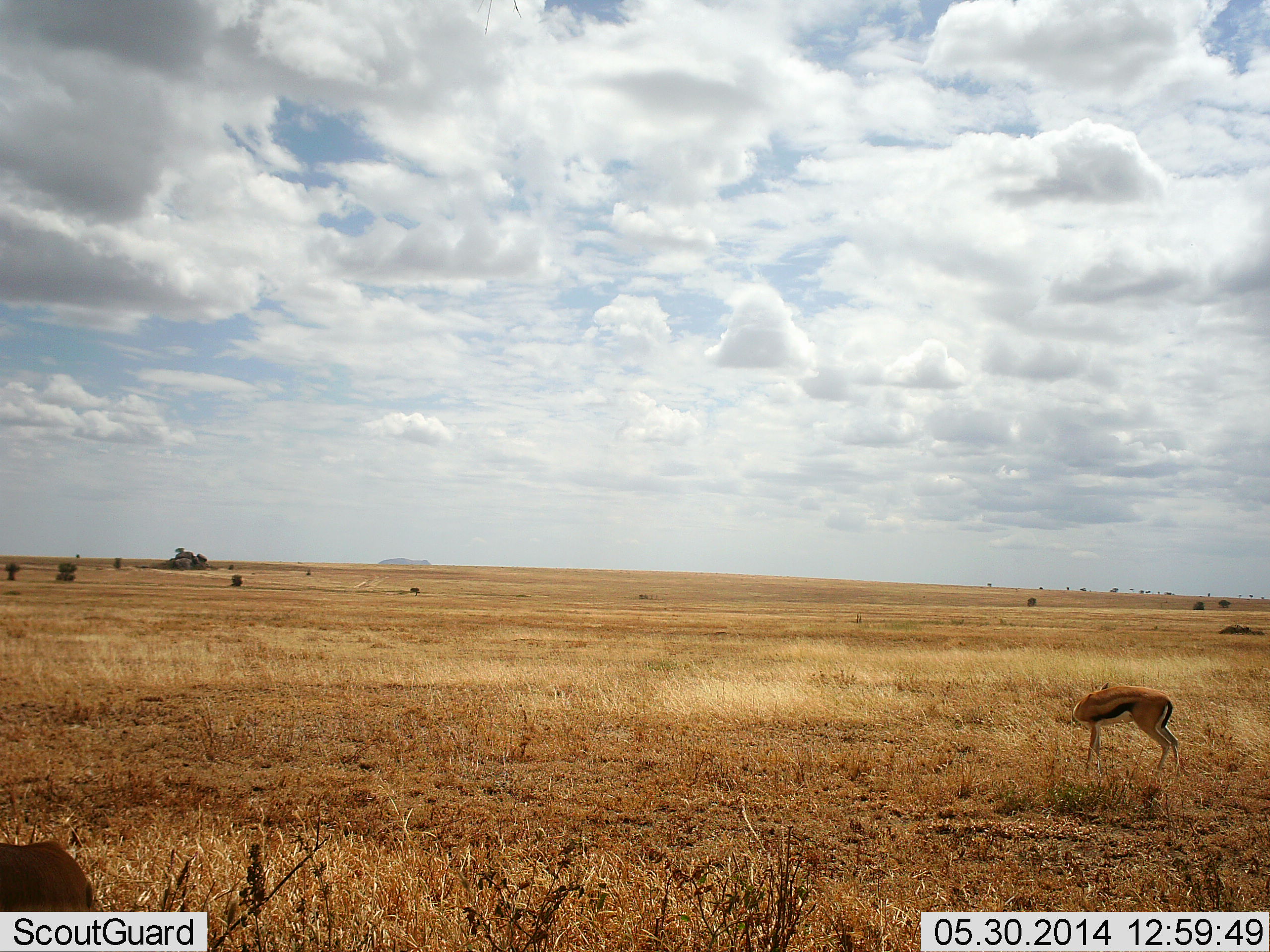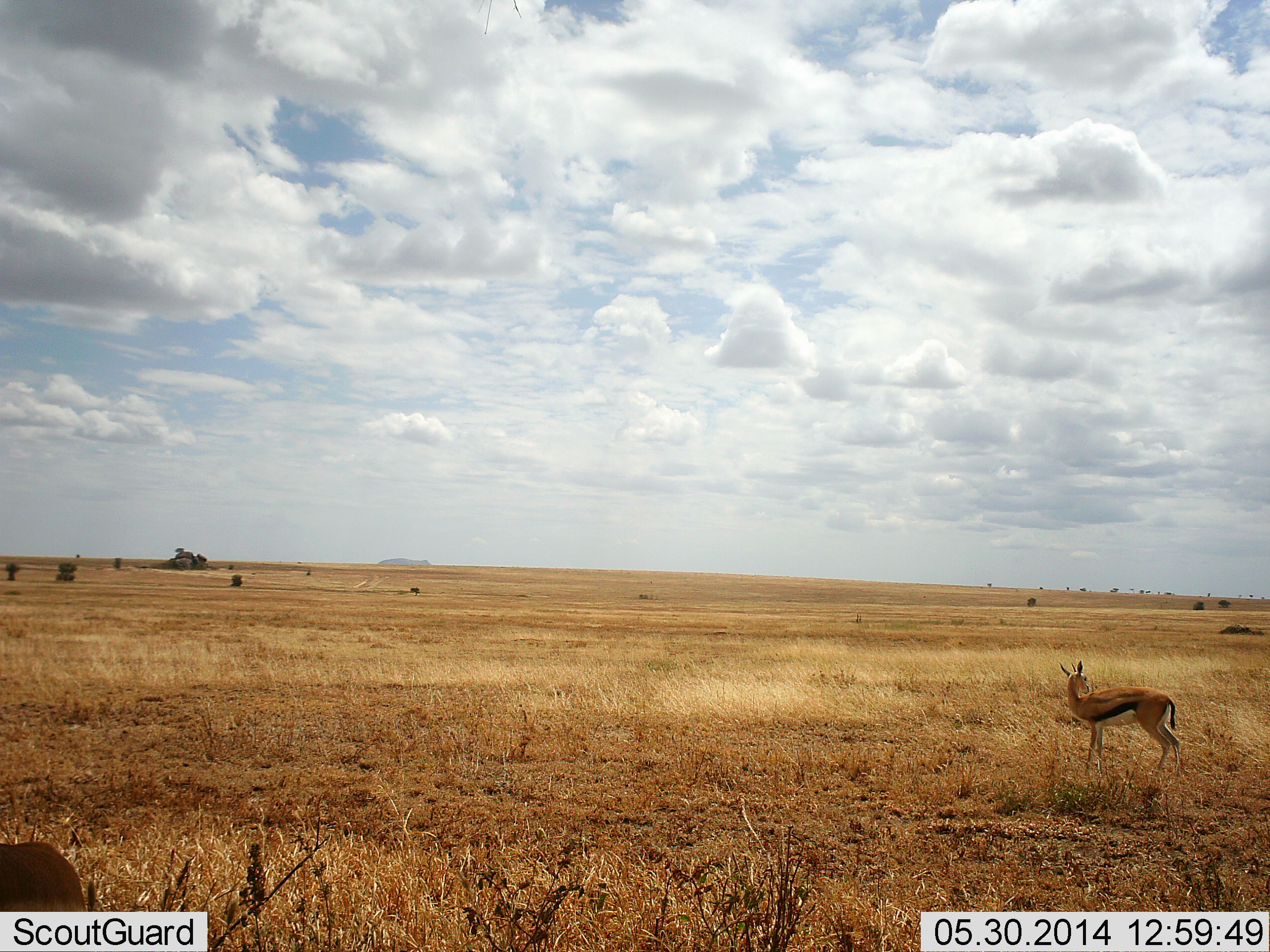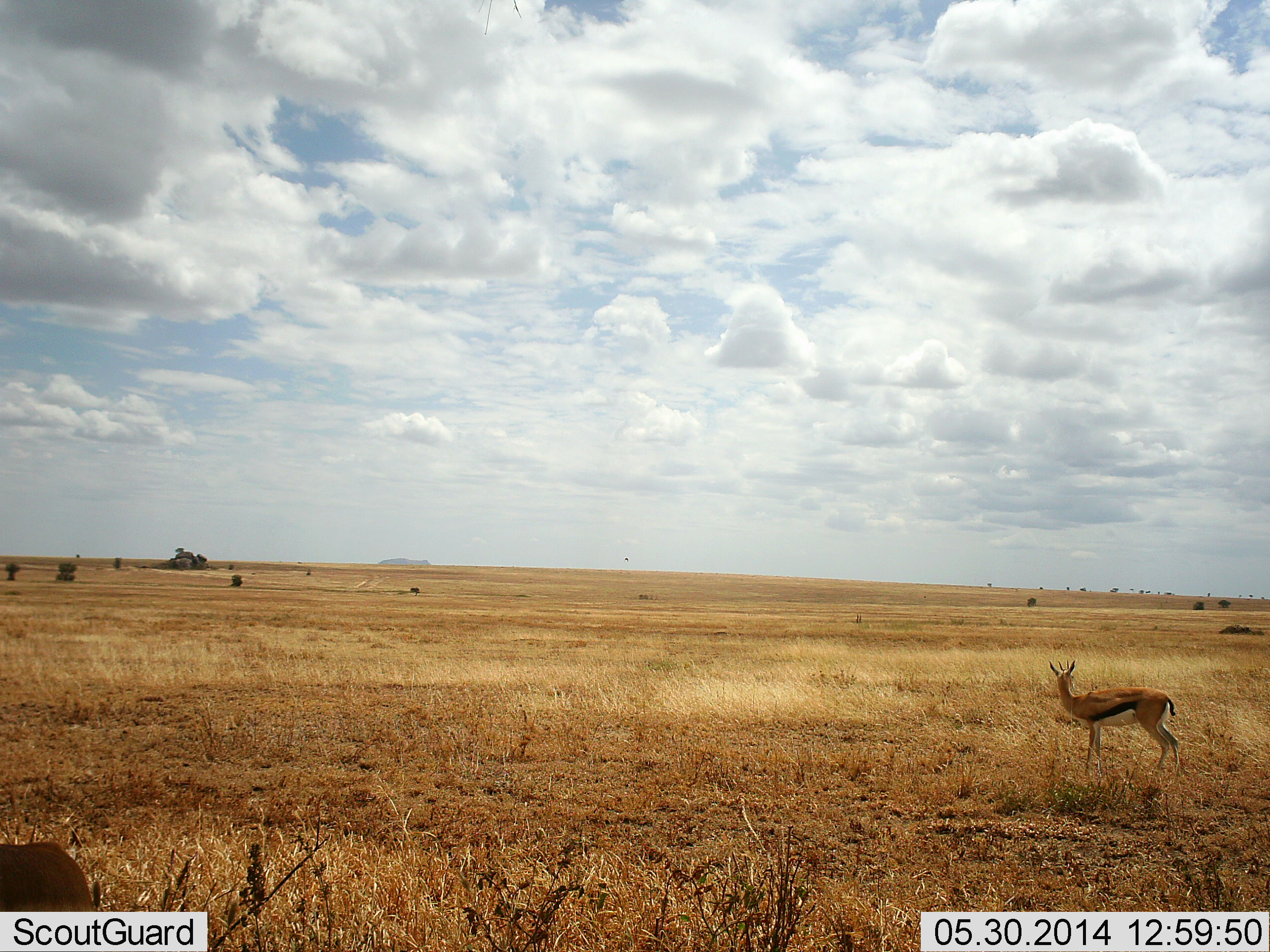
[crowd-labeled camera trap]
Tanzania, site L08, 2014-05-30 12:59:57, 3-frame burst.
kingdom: Animalia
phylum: Chordata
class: Mammalia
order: Artiodactyla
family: Bovidae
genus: Eudorcas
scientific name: Eudorcas thomsonii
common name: thomson's gazelle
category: gazellethomsons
Gazellethomsons (thomson's gazelle) (Eudorcas thomsonii), count 2. Behavior (volunteer vote fractions): standing 100%, resting 0%, moving 0%, interacting 0%. Young present (vote fraction): 0%. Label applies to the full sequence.